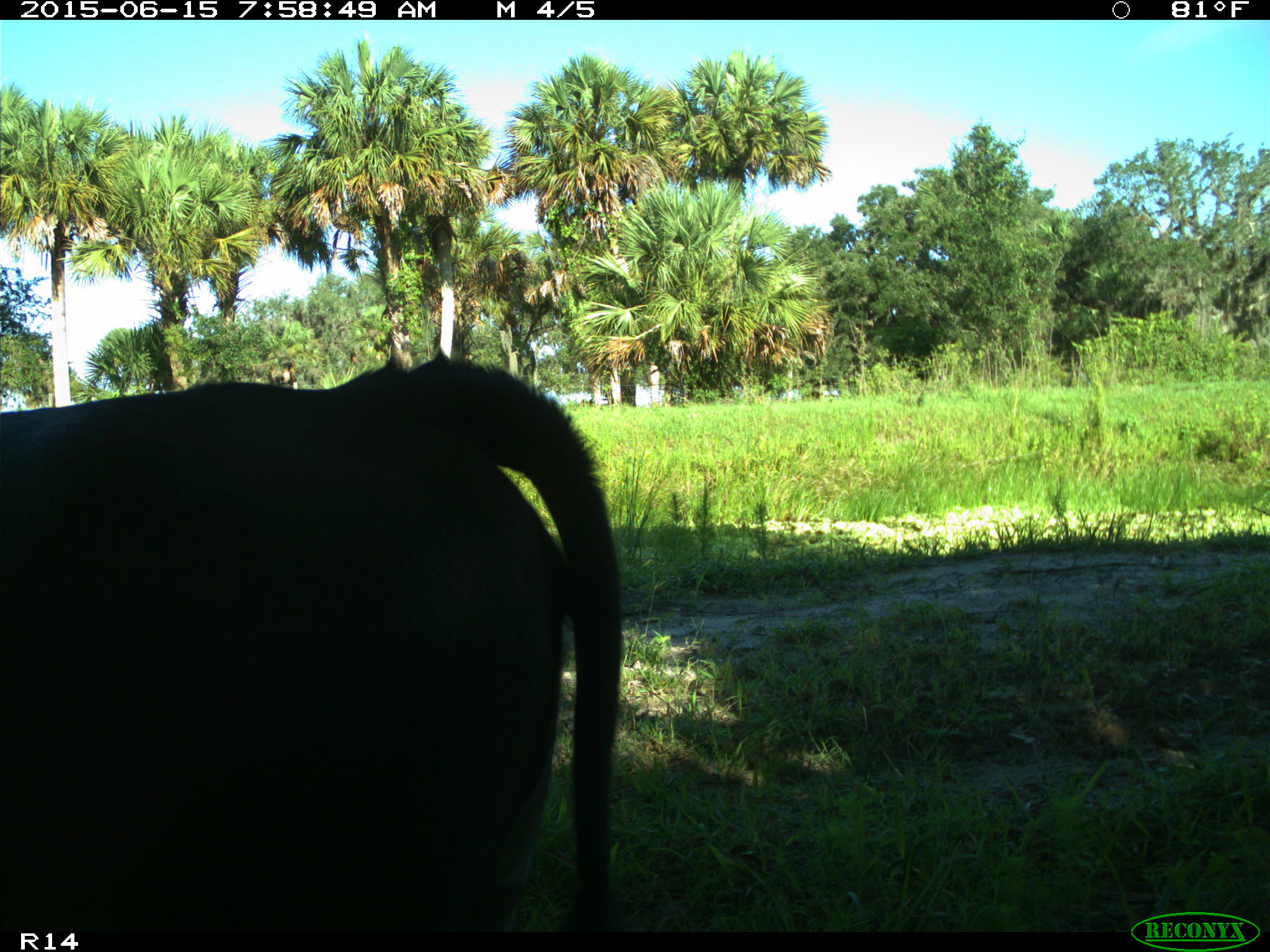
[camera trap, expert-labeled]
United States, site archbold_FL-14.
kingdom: Animalia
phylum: Chordata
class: Mammalia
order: Artiodactyla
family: Bovidae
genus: Bos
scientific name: Bos taurus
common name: domestic cow